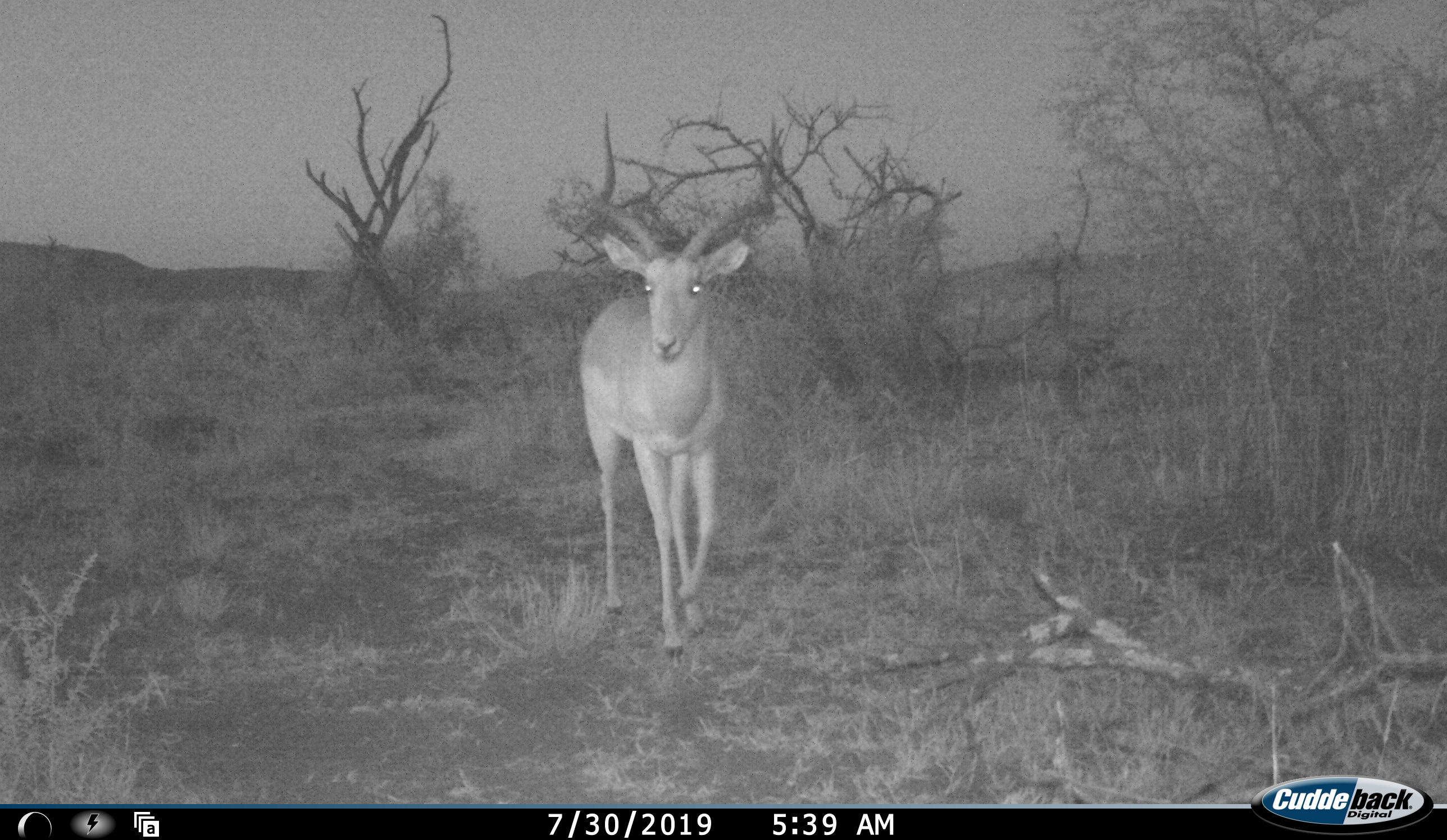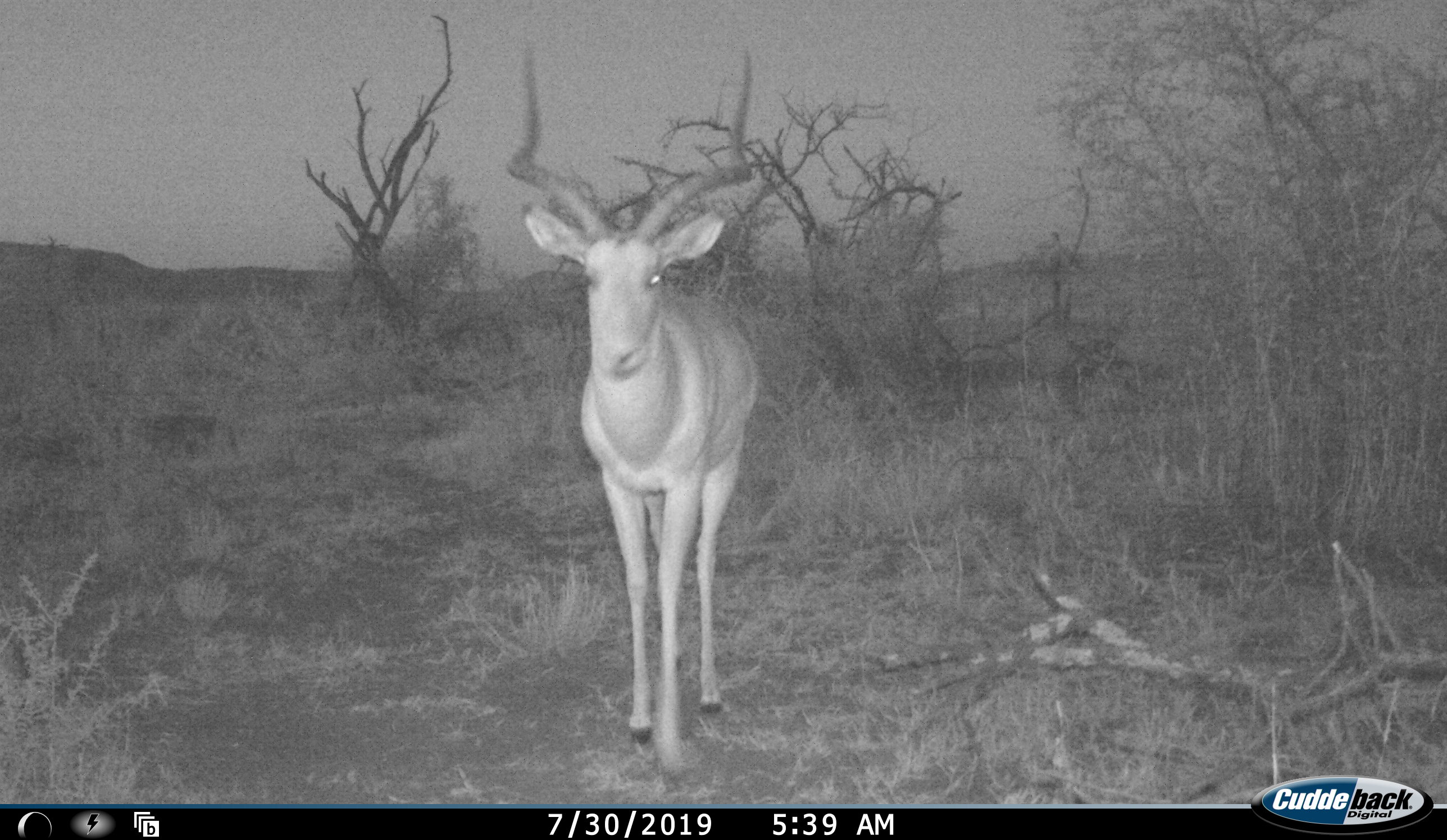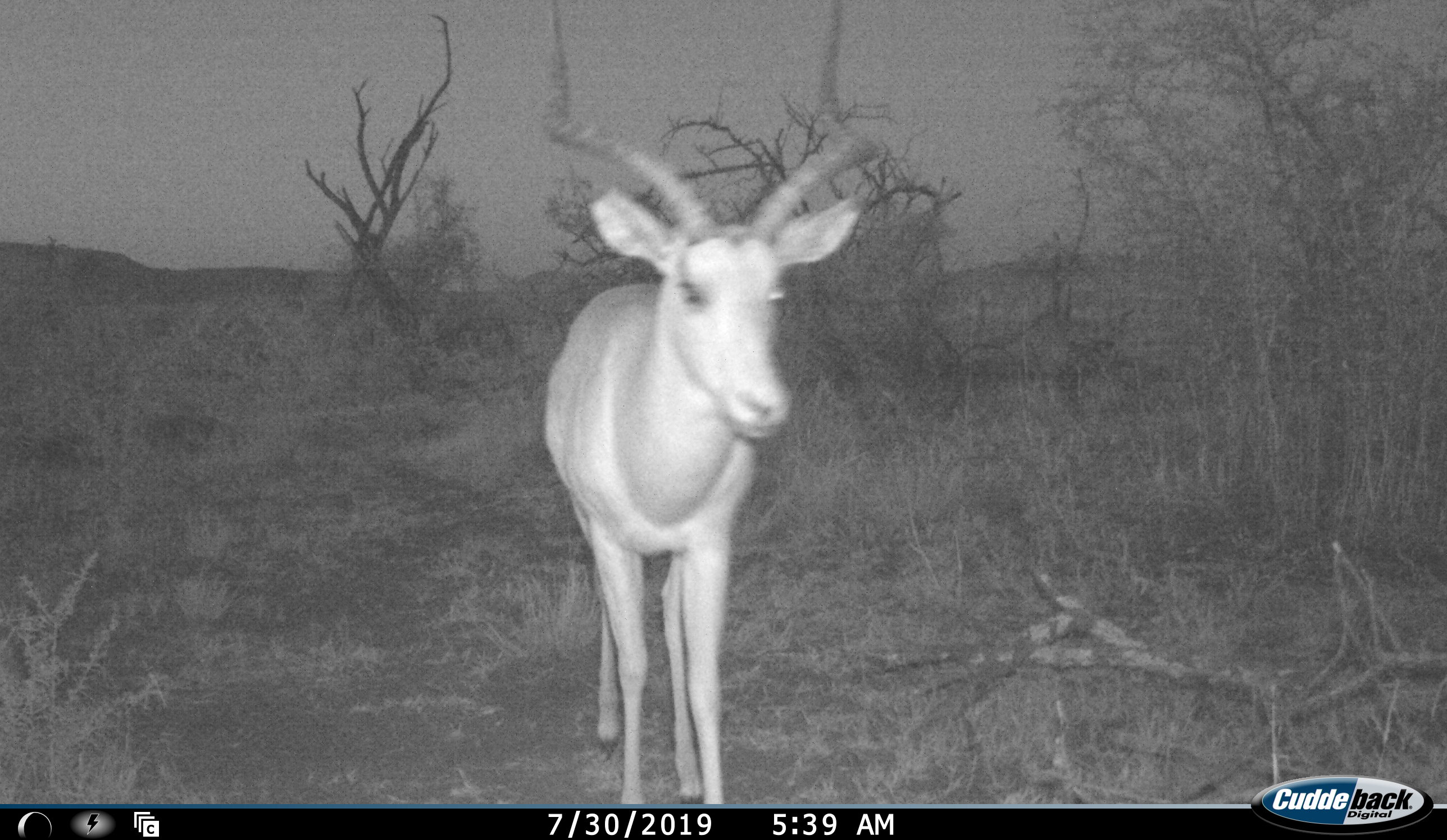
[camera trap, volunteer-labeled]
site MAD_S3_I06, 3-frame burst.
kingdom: Animalia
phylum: Chordata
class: Mammalia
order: Artiodactyla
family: Bovidae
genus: Aepyceros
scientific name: Aepyceros melampus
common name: impala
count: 1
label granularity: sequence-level